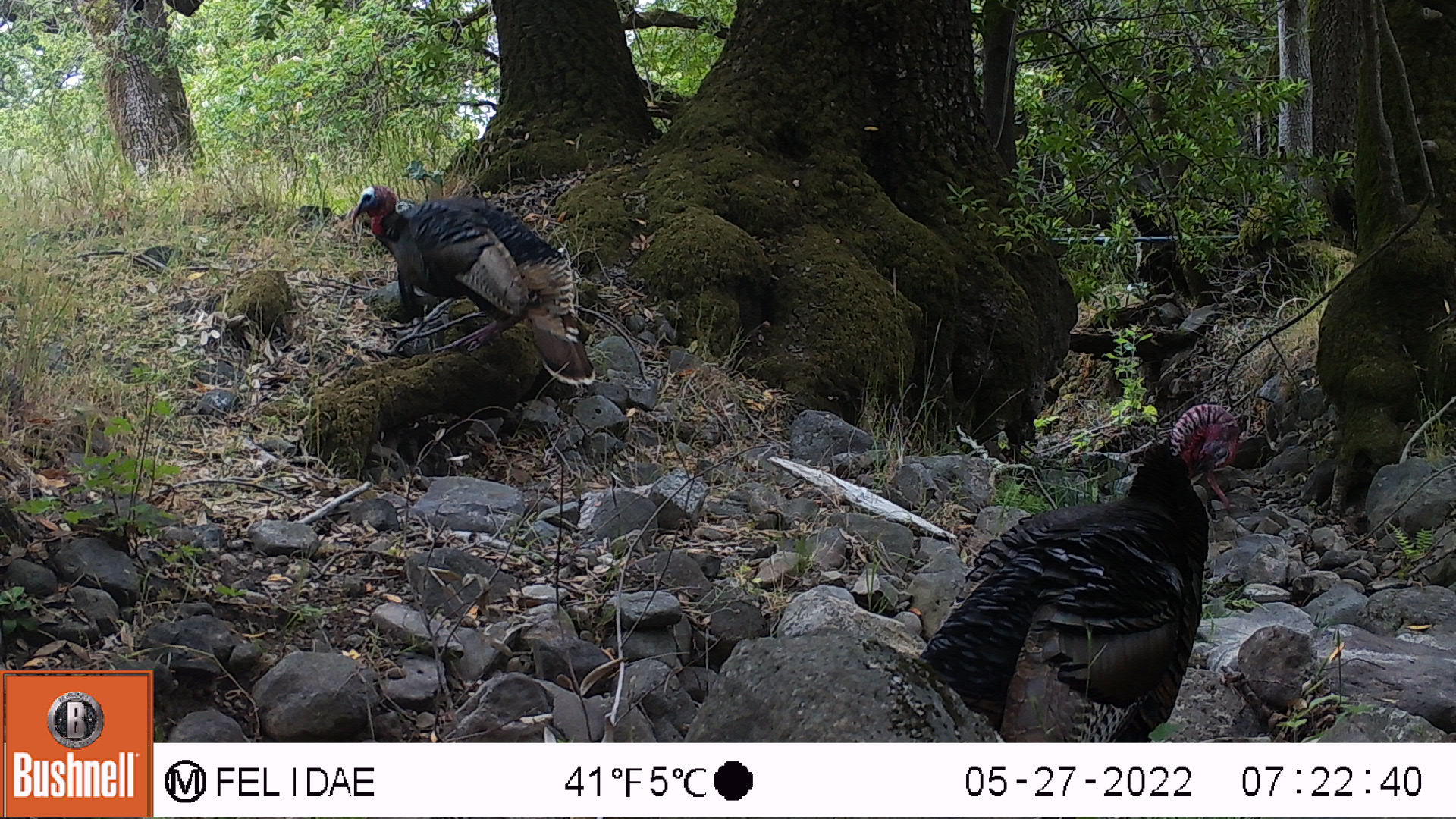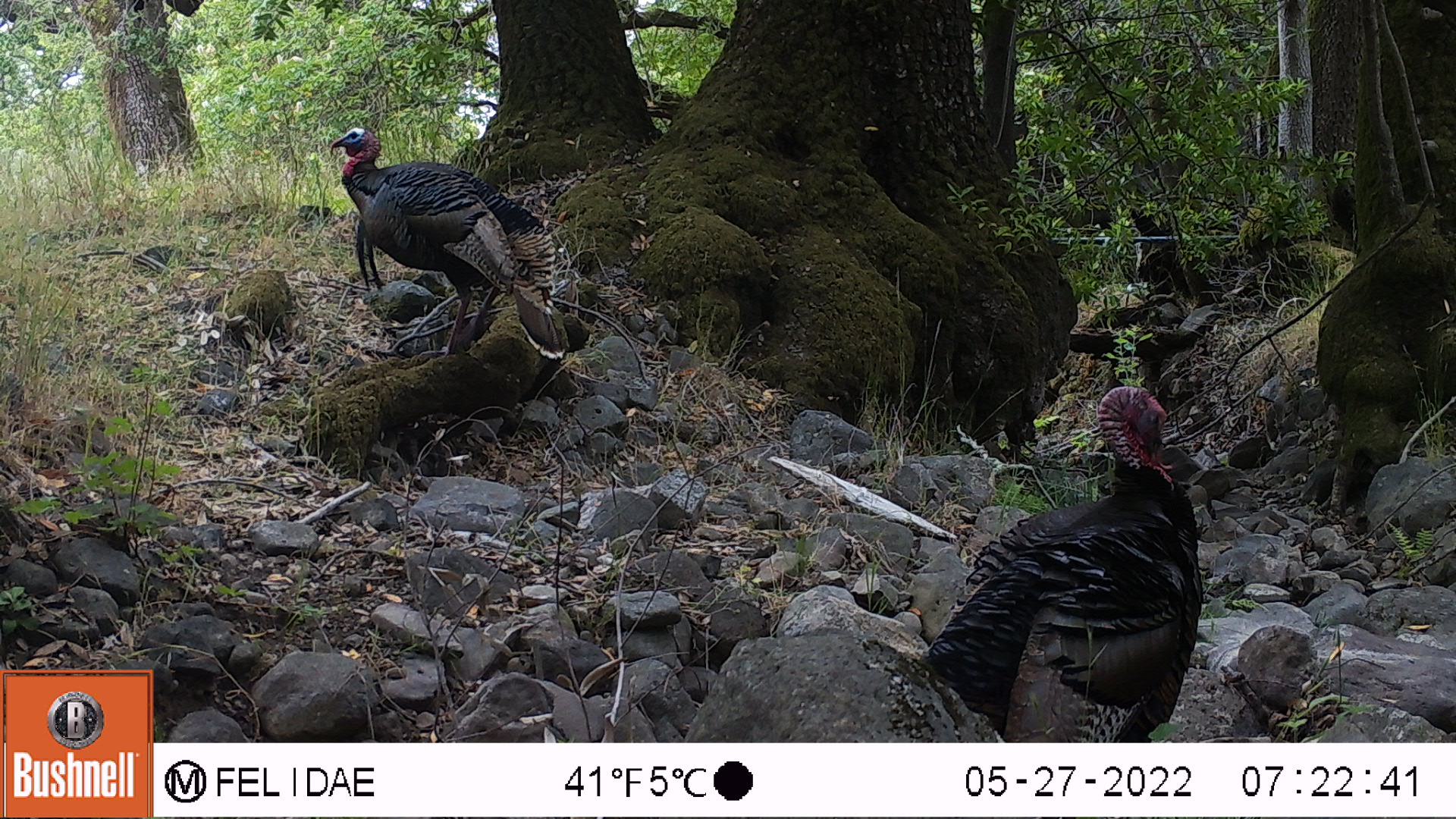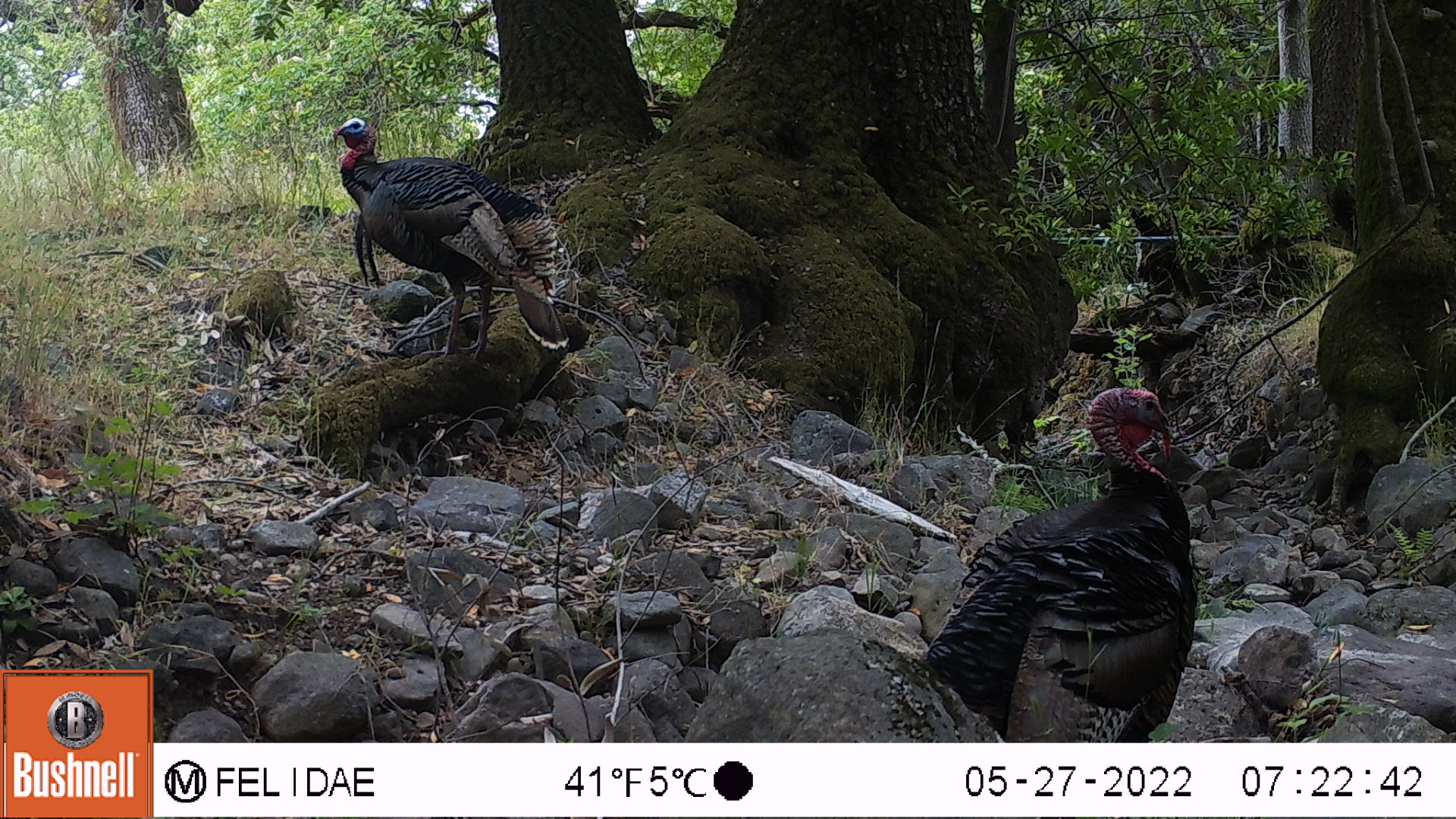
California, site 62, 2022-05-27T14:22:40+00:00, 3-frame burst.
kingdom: Animalia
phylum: Chordata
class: Aves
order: Galliformes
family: Phasianidae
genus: Meleagris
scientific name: Meleagris gallopavo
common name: turkey